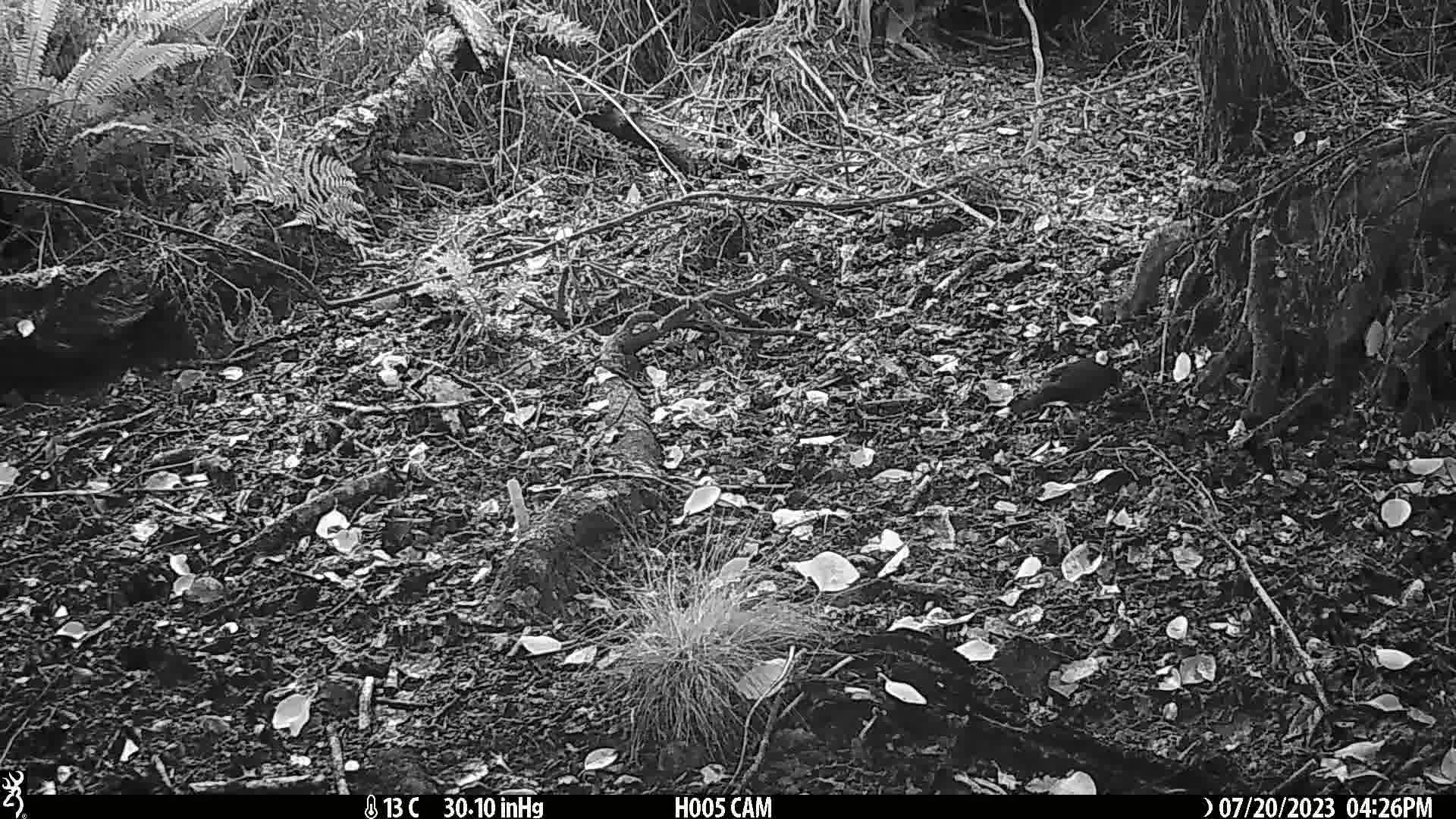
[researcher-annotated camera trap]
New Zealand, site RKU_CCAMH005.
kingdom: Animalia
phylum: Chordata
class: Aves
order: Passeriformes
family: Turdidae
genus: Turdus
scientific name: Turdus merula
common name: eurasian blackbird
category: blackbird